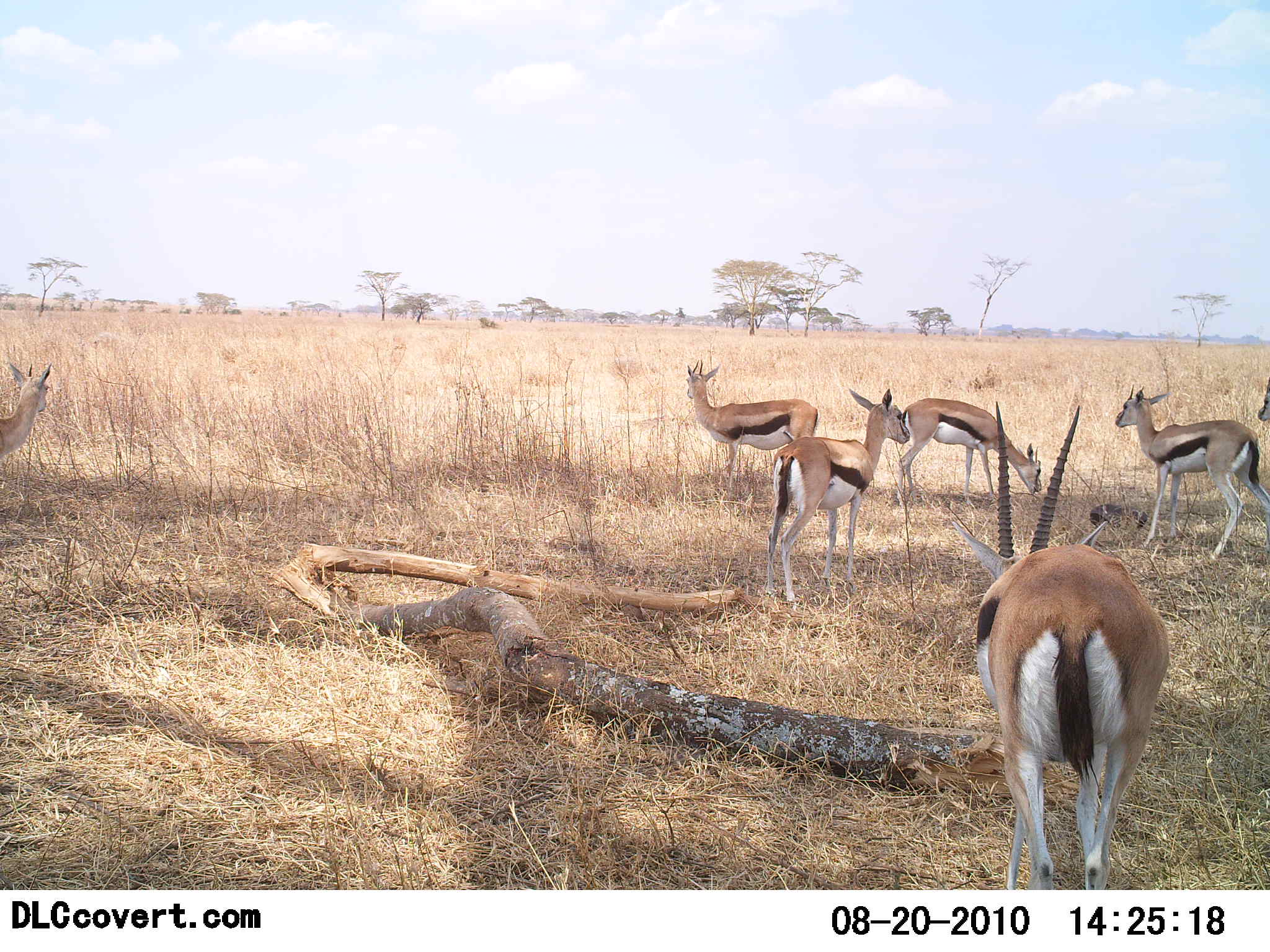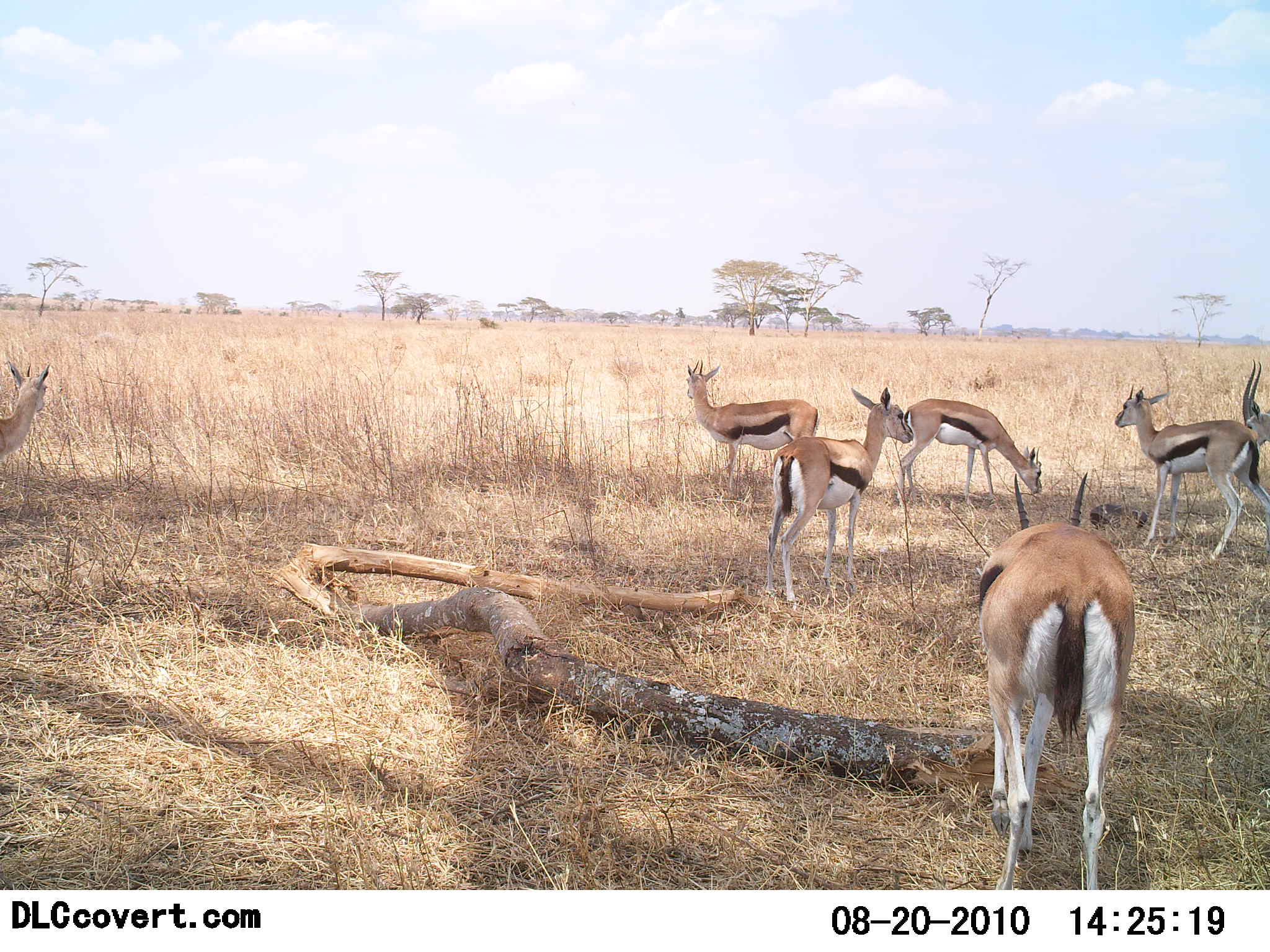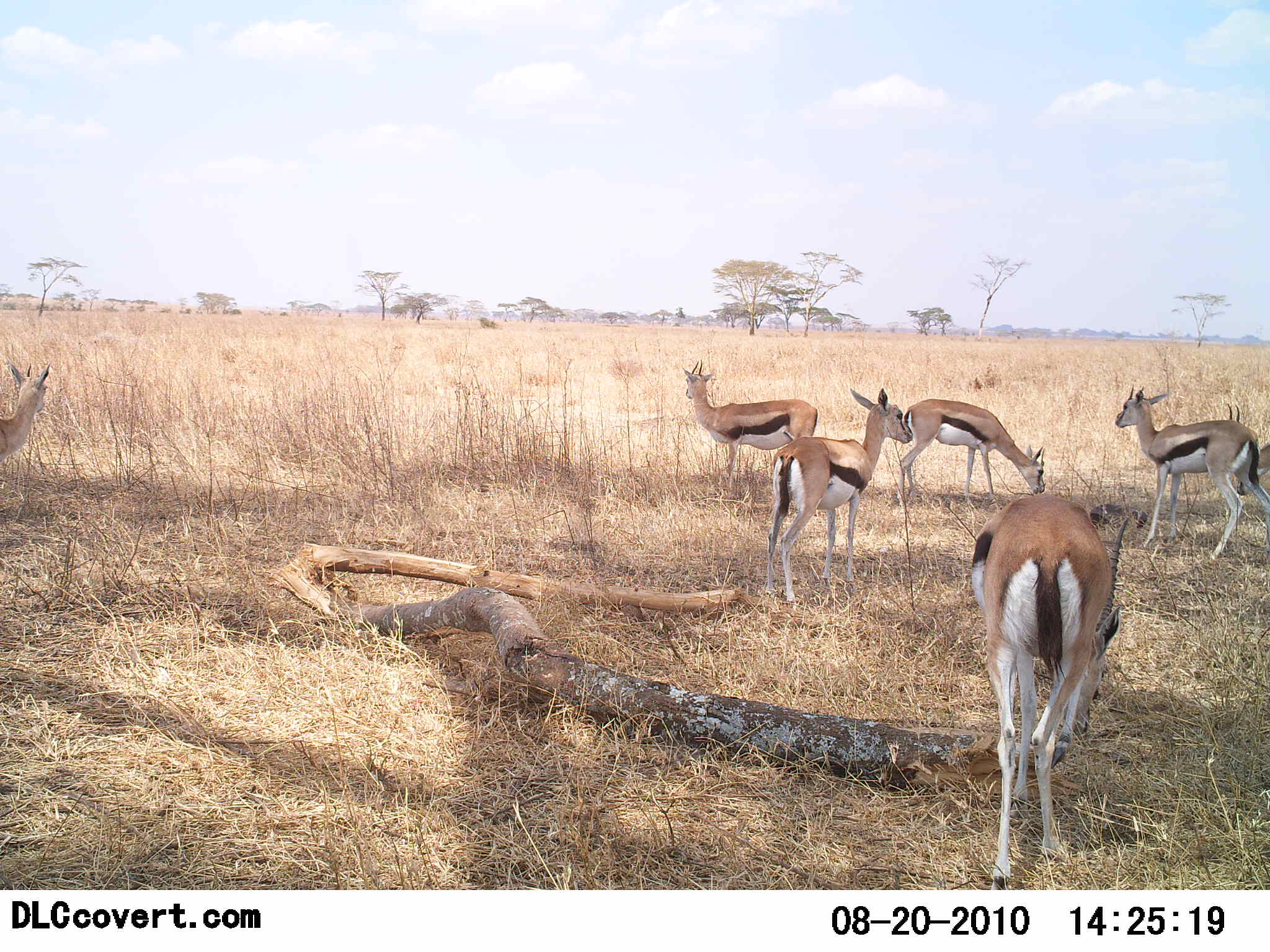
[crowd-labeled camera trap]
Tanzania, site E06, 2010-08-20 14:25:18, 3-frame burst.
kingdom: Animalia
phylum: Chordata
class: Mammalia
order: Artiodactyla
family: Bovidae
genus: Eudorcas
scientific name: Eudorcas thomsonii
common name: thomson's gazelle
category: gazellethomsons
Gazellethomsons (thomson's gazelle) (Eudorcas thomsonii), count 7. Behavior (volunteer vote fractions): standing 100%, resting 8%, moving 31%, interacting 0%. Young present (vote fraction): 0%. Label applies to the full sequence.